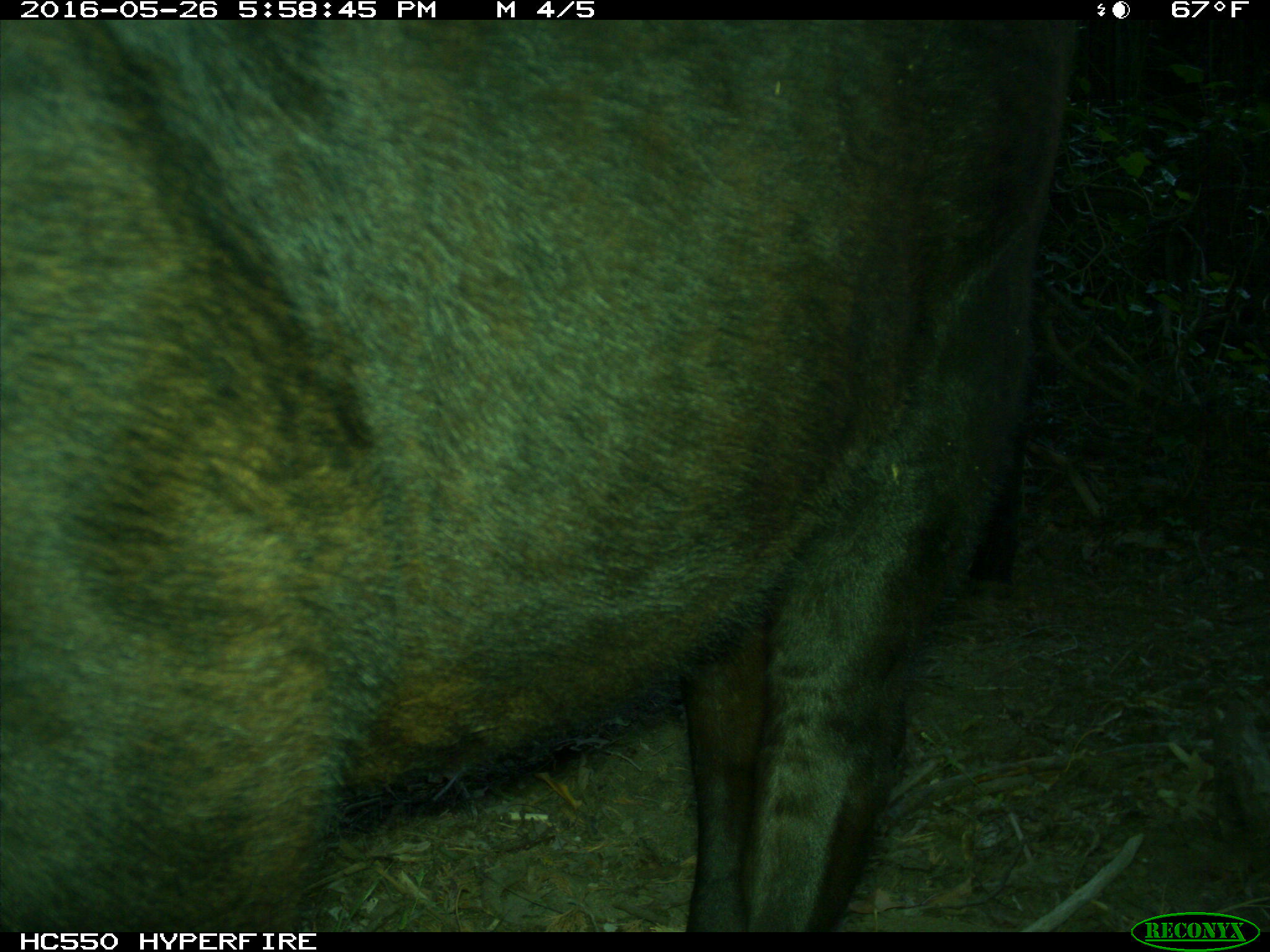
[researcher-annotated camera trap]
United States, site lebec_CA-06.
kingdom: Animalia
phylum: Chordata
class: Mammalia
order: Artiodactyla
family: Bovidae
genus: Bos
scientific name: Bos taurus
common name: domestic cow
Bos taurus (domestic cow).